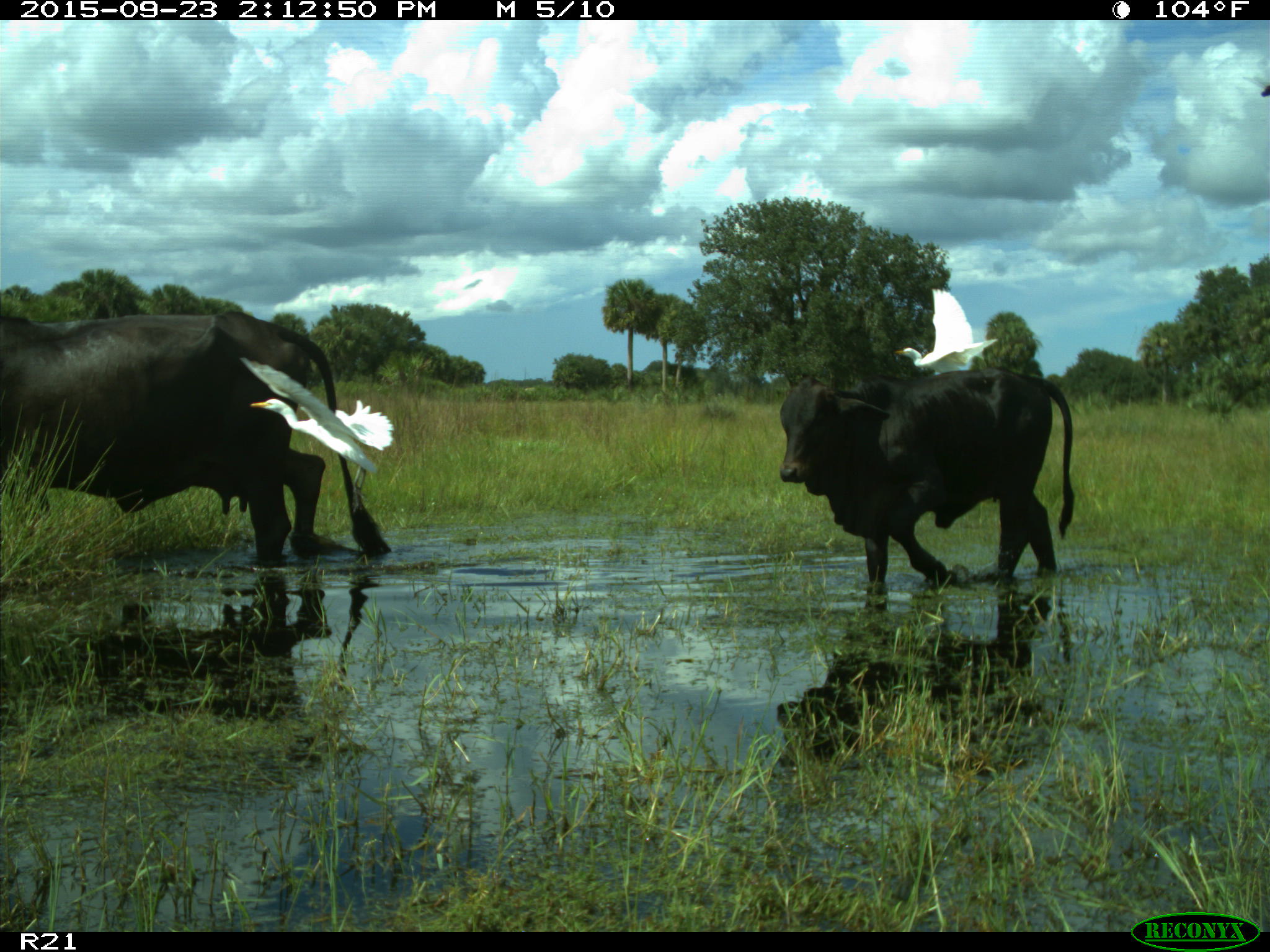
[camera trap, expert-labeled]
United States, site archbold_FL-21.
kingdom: Animalia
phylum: Chordata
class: Mammalia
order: Artiodactyla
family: Bovidae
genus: Bos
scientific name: Bos taurus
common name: domestic cow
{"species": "Bos taurus (domestic cow)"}